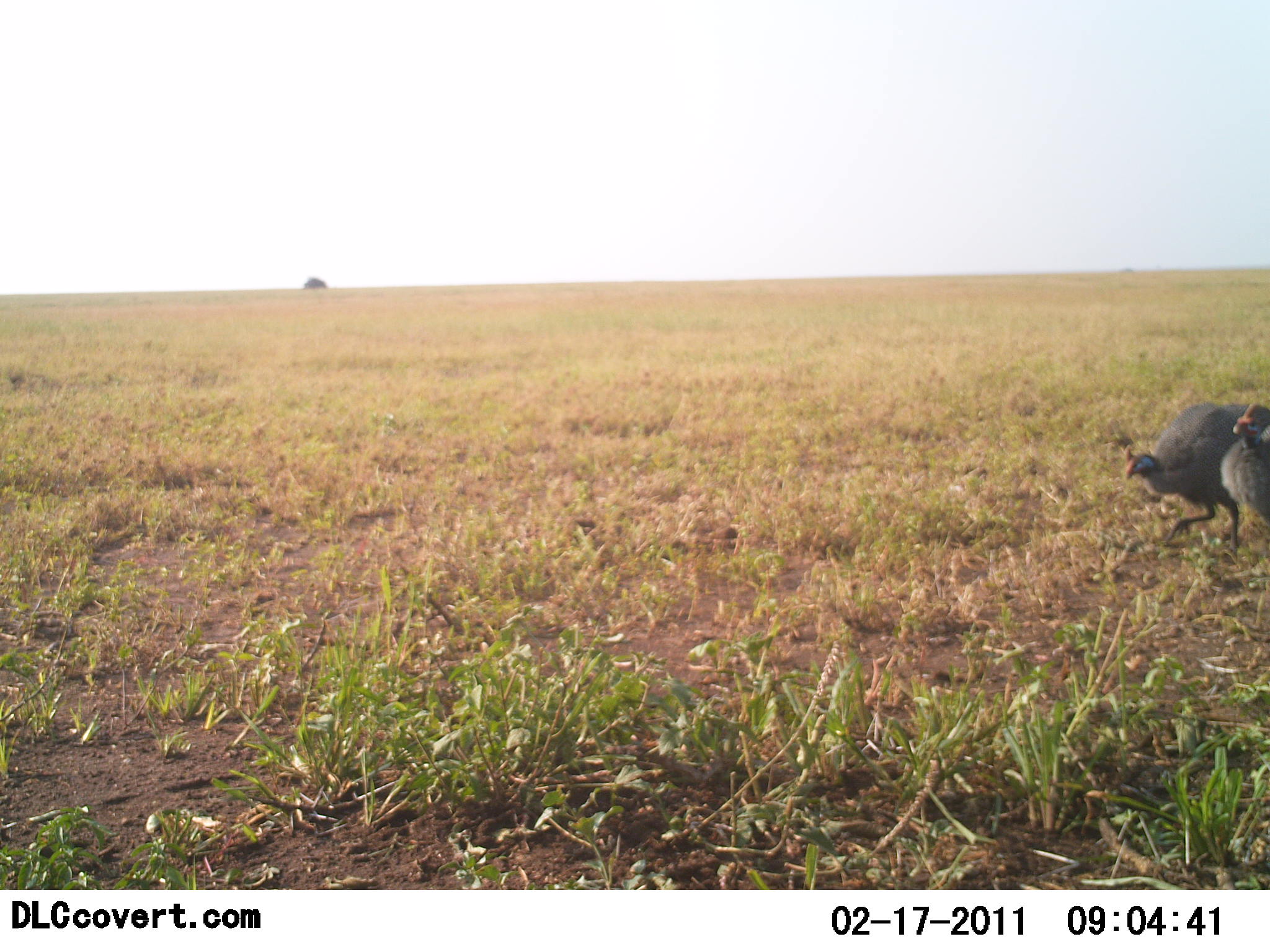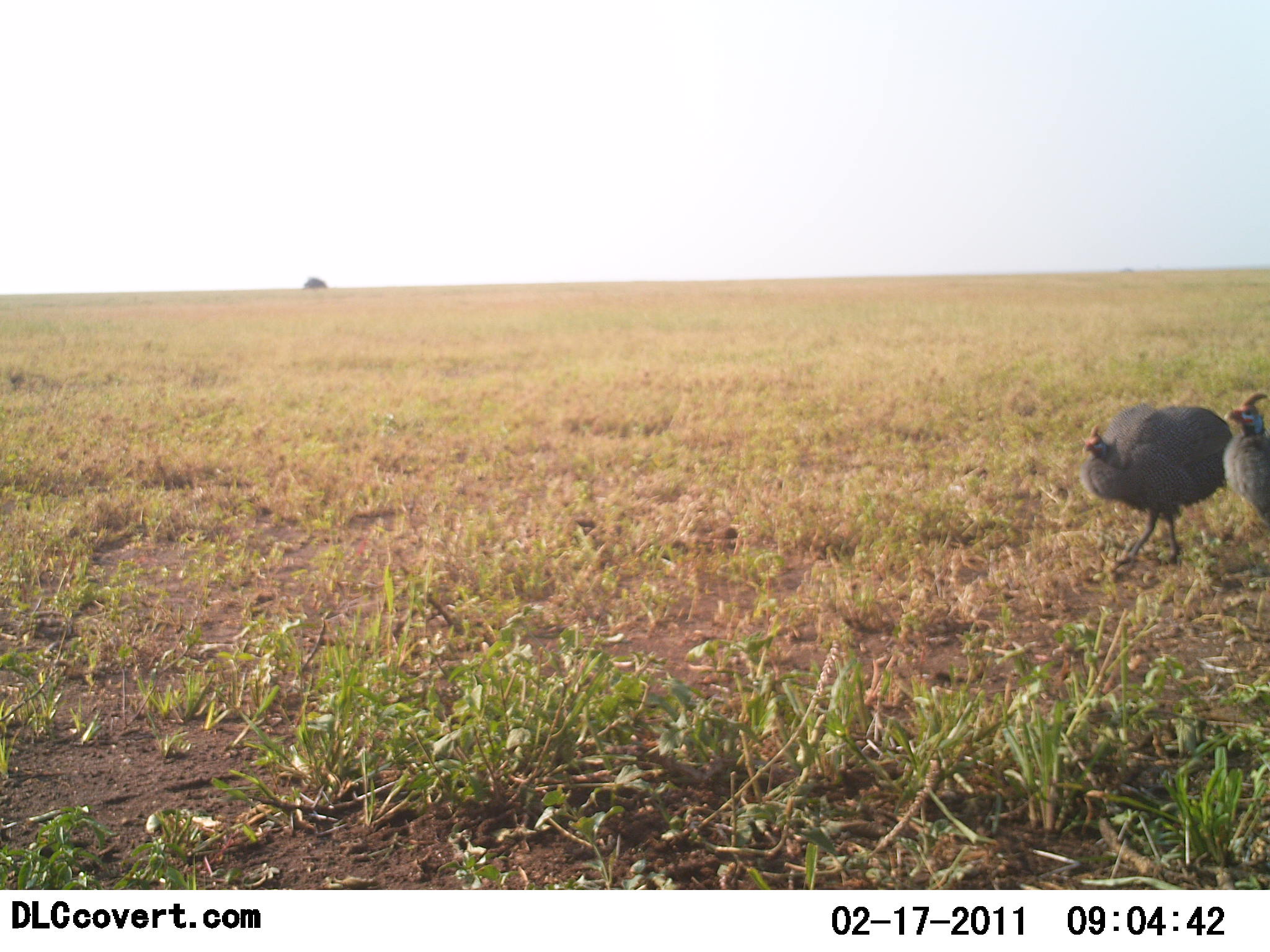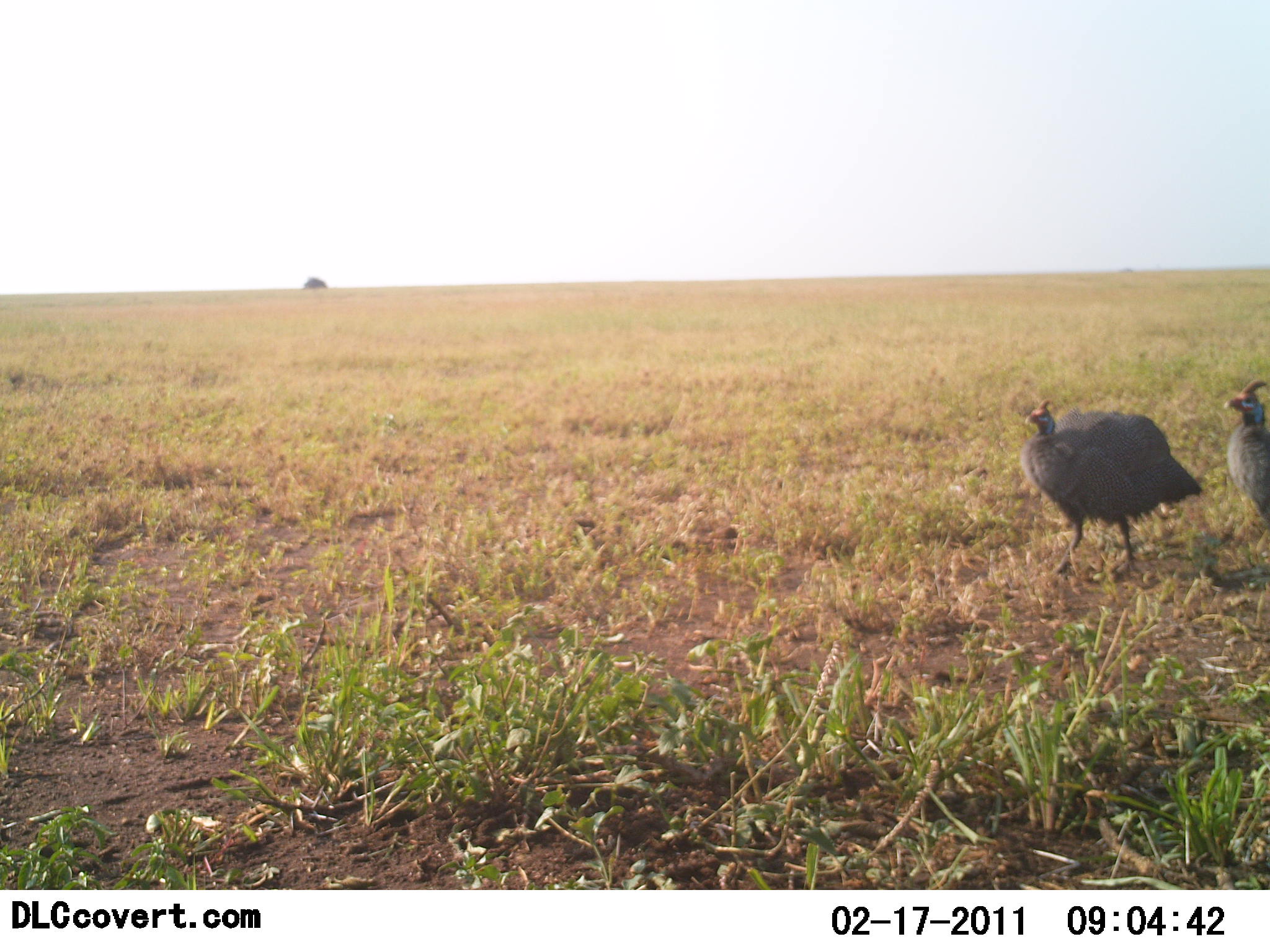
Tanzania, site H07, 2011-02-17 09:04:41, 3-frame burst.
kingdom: Animalia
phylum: Chordata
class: Aves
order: Galliformes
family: Numididae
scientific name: Numididae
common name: guinea fowl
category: guineafowl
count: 2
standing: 23%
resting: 0%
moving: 100%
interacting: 0%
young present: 0%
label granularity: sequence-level